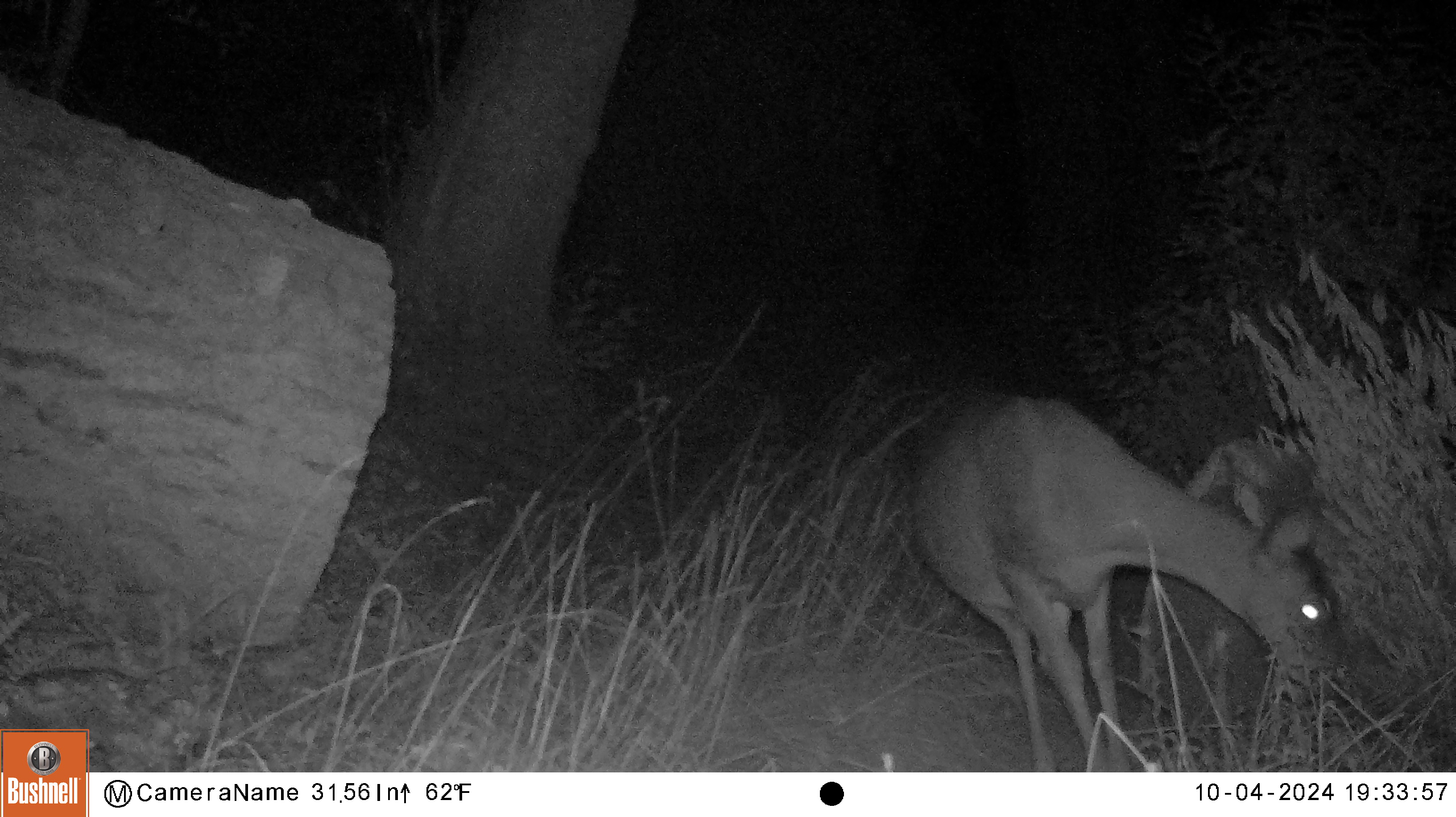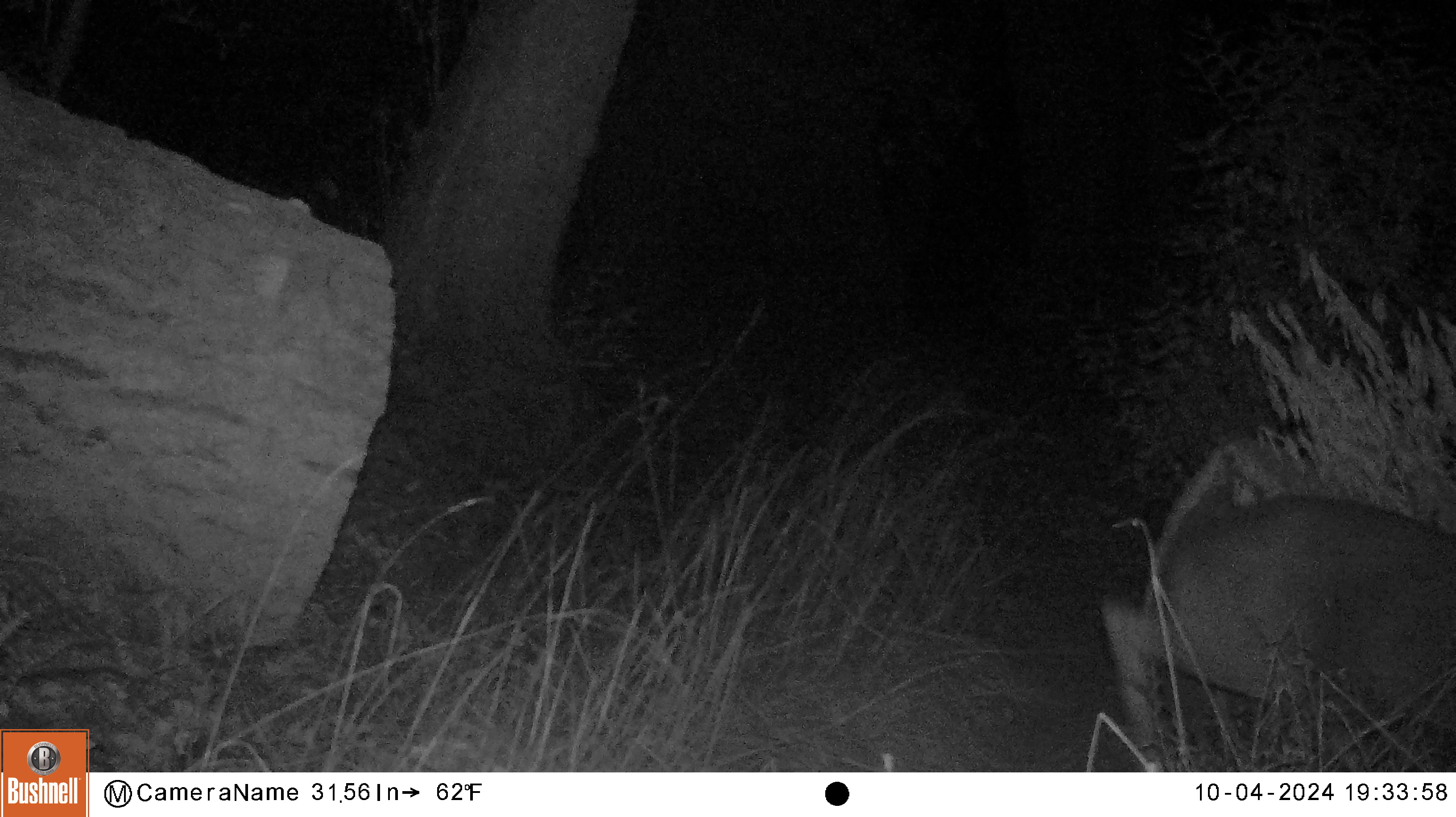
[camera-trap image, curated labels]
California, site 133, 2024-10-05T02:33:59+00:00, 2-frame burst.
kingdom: Animalia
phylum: Chordata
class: Mammalia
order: Artiodactyla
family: Cervidae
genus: Odocoileus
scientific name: Odocoileus hemionus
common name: mule deer